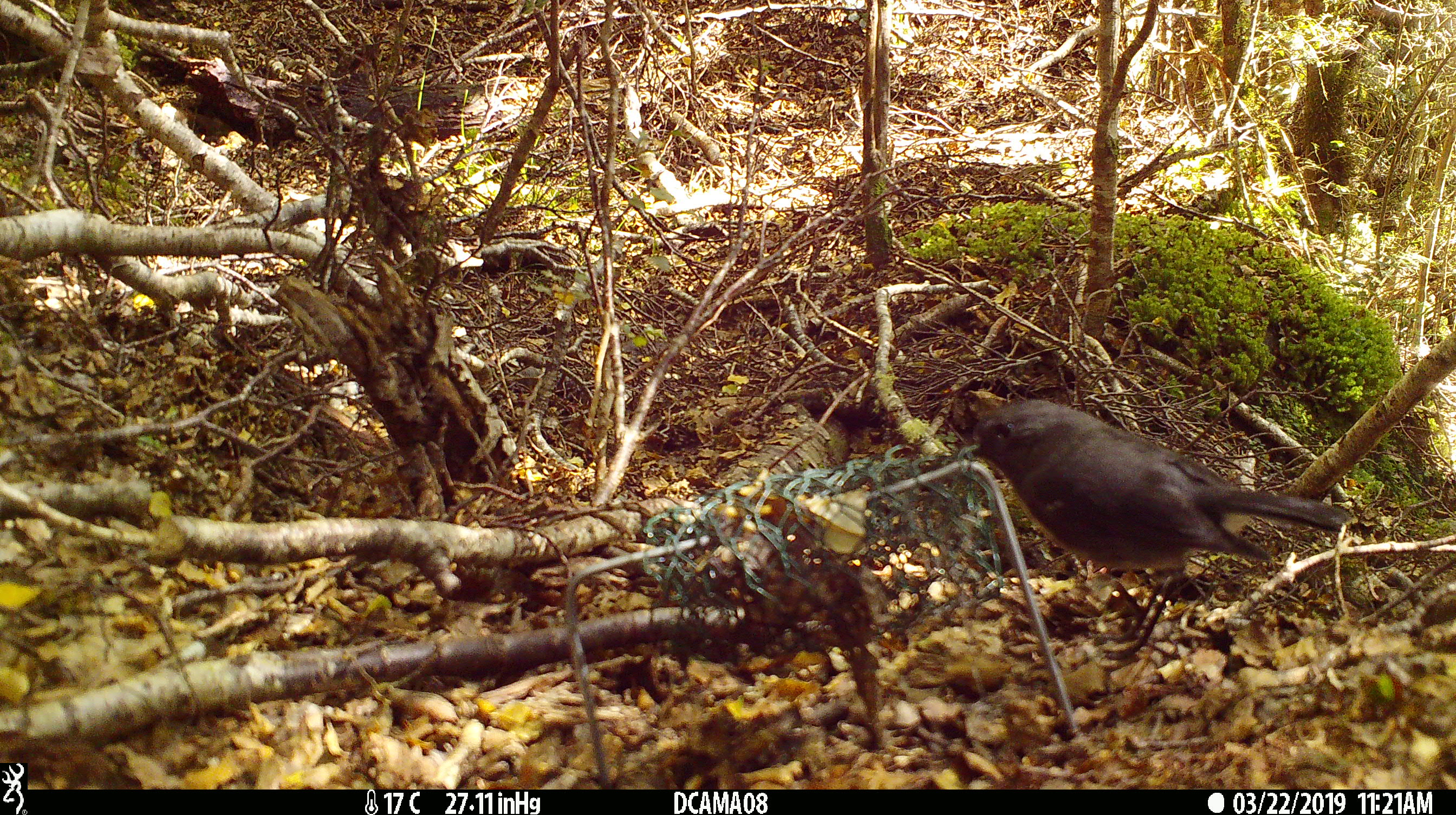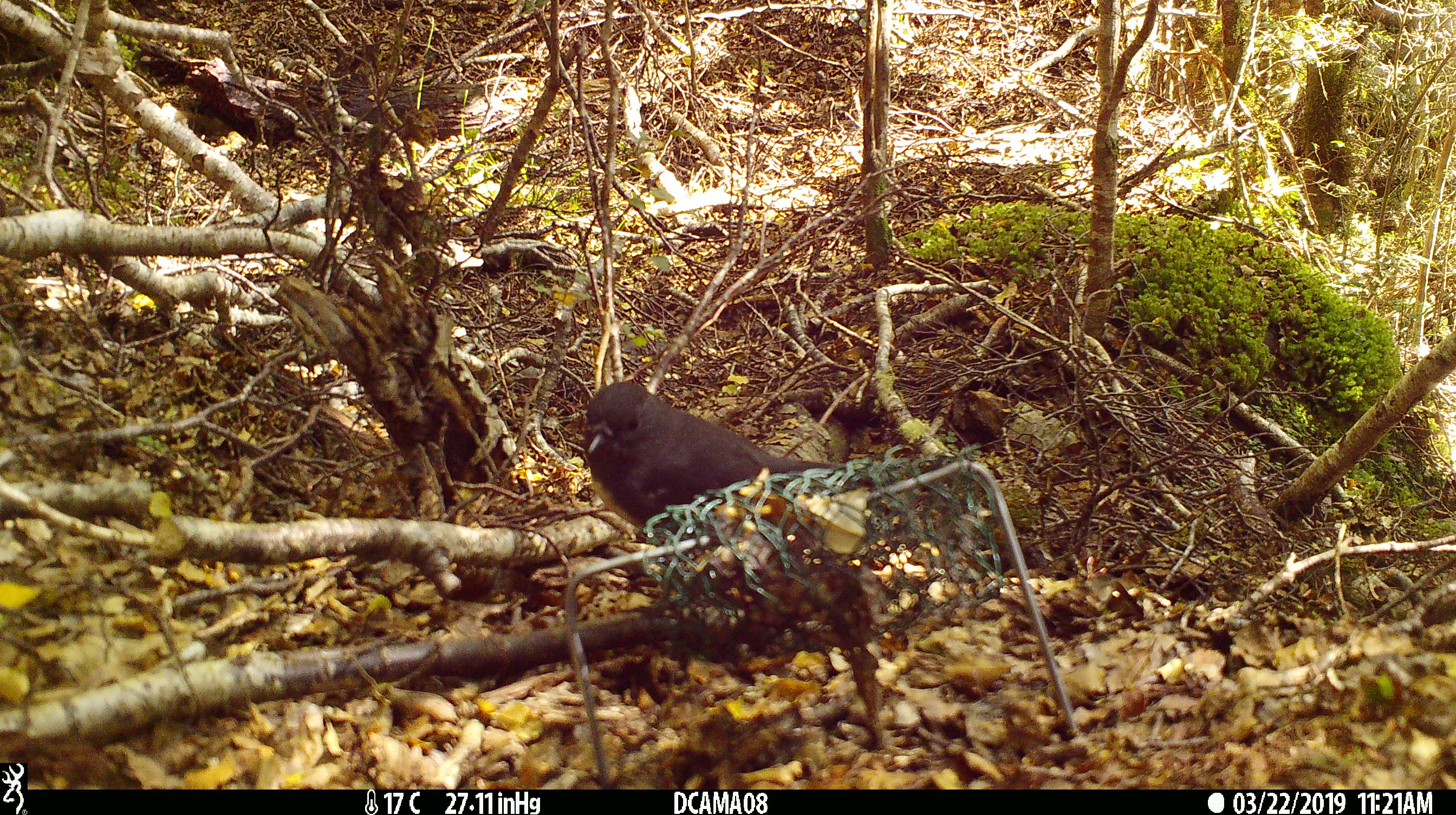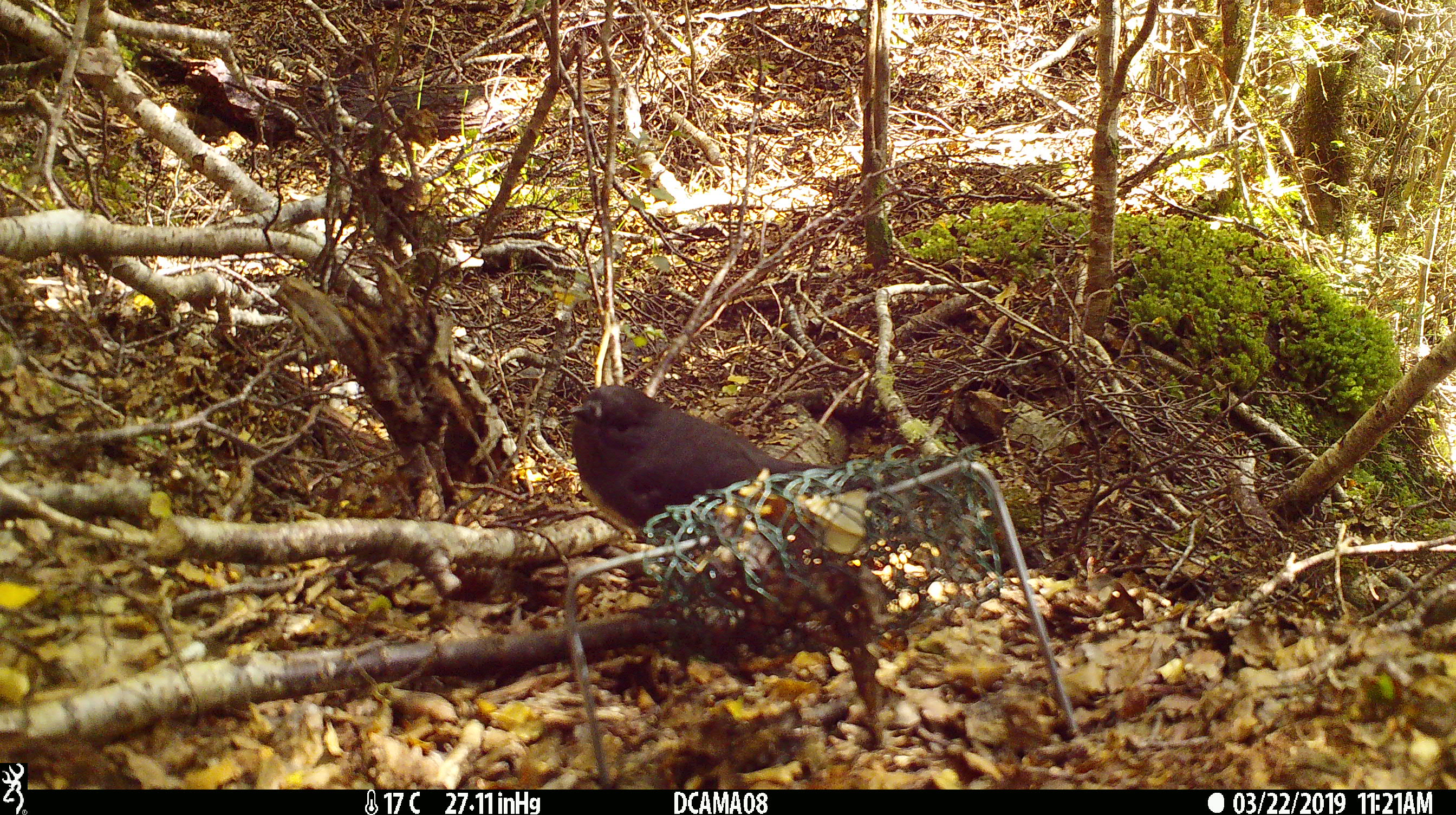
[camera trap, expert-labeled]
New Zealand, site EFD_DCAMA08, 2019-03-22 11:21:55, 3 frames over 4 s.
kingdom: Animalia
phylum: Chordata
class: Aves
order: Passeriformes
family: Petroicidae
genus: Petroica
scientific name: Petroica australis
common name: new zealand robin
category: robin